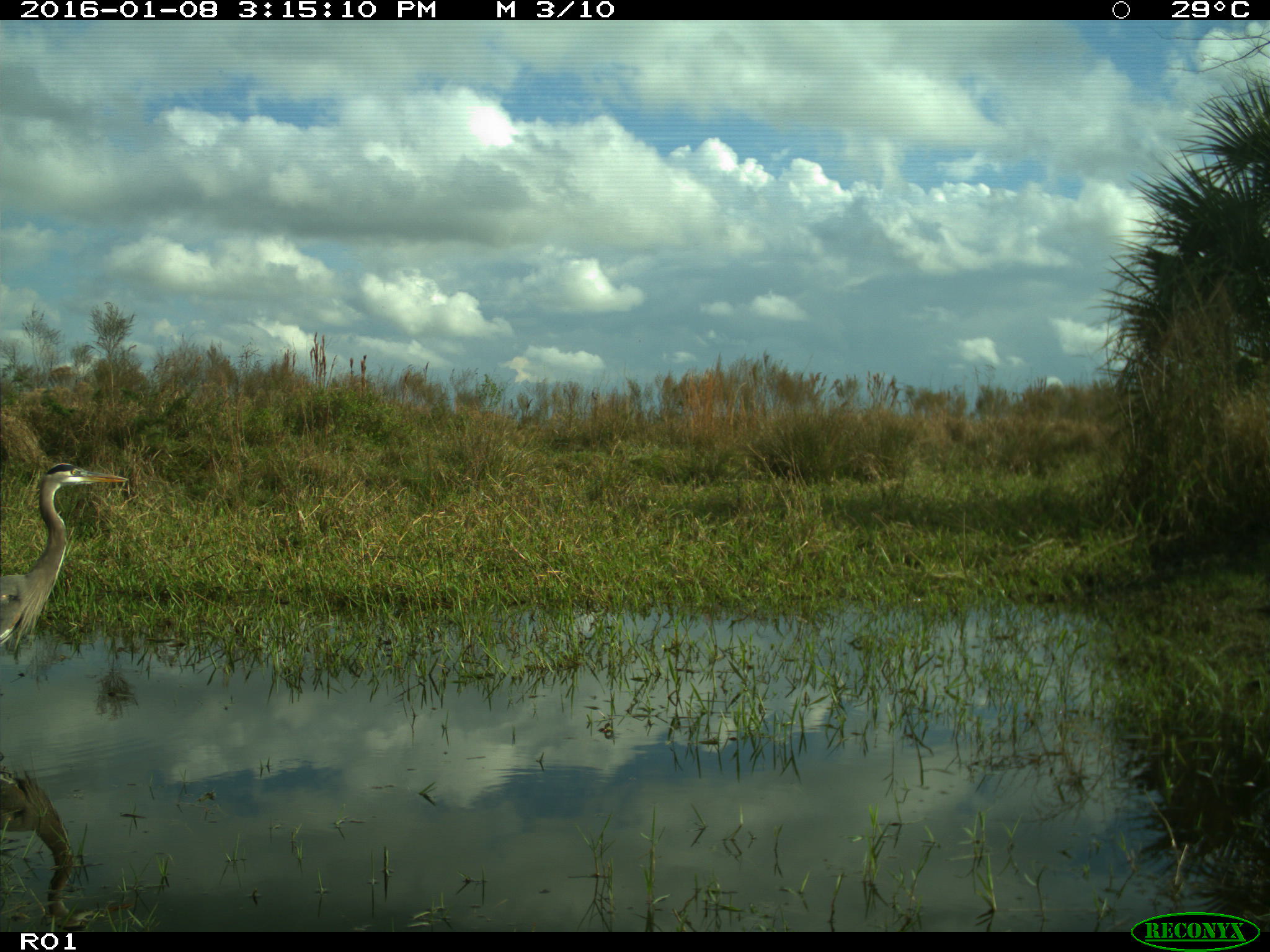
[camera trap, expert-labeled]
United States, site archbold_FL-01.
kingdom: Animalia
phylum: Chordata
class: Aves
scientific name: Aves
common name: birds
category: unidentified bird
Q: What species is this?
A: Unidentified bird (birds) (Aves).